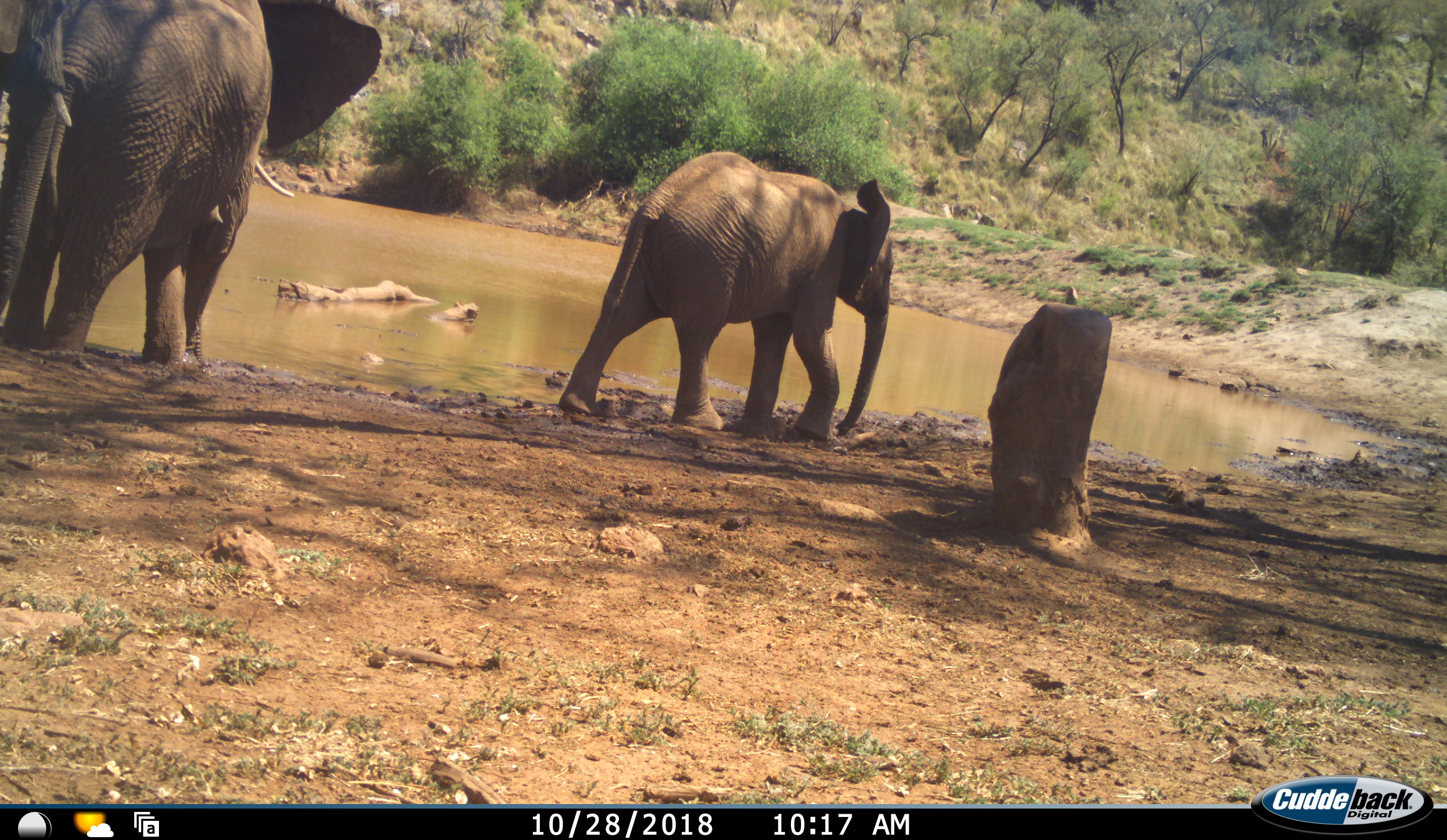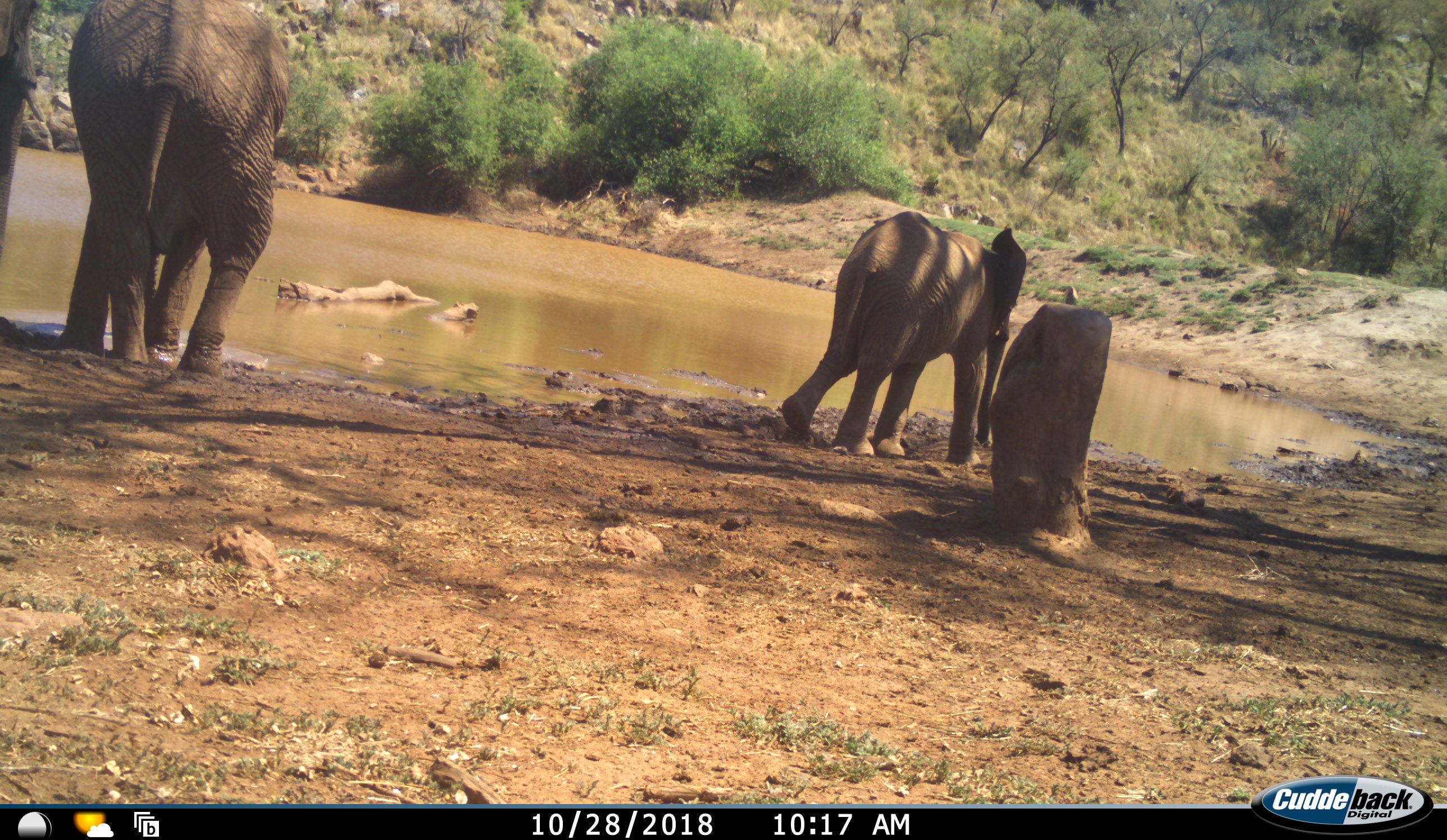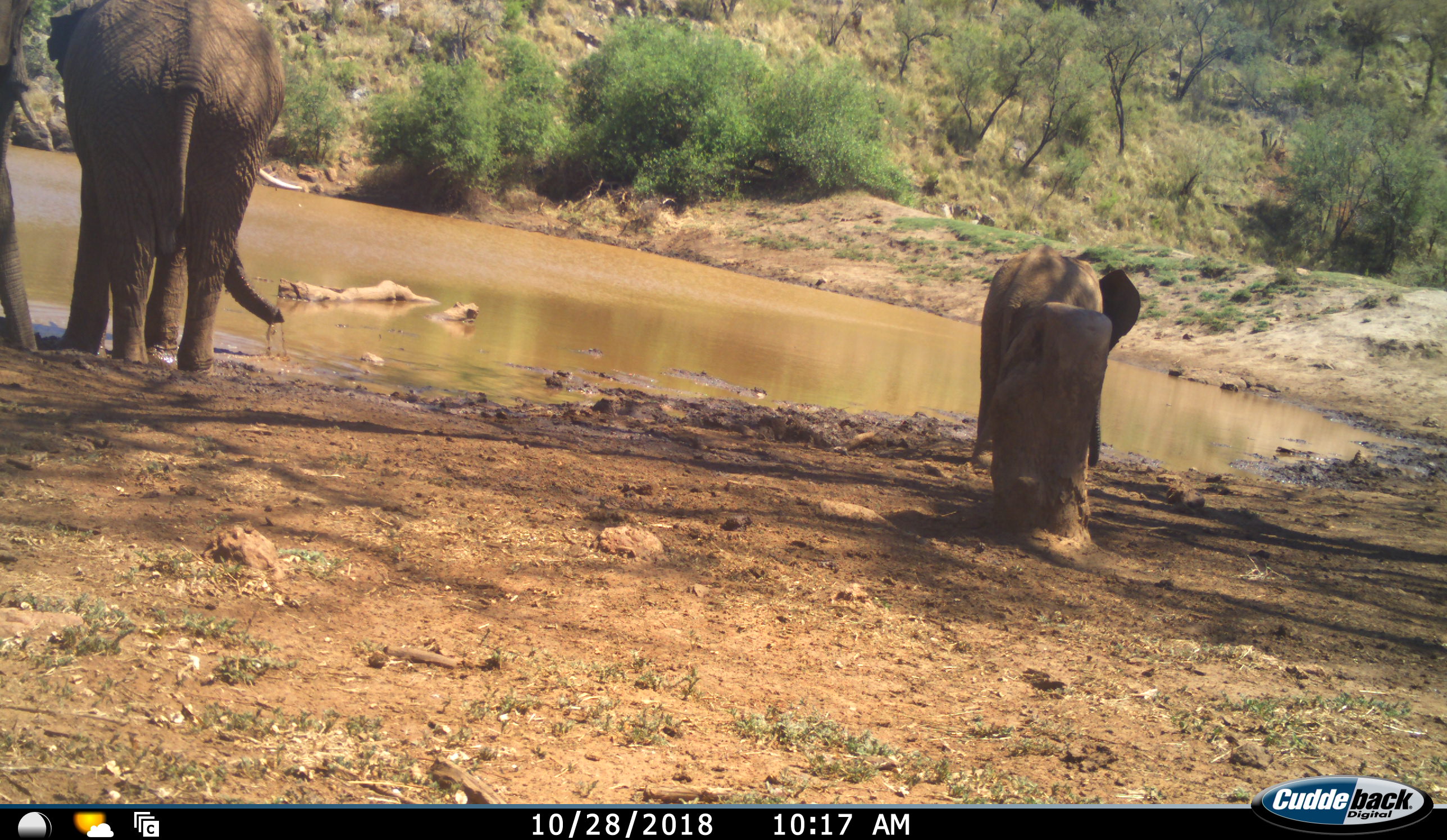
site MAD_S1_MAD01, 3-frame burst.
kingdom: Animalia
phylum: Chordata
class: Mammalia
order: Proboscidea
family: Elephantidae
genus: Loxodonta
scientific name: Loxodonta africana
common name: african bush elephant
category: elephant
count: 3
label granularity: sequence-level